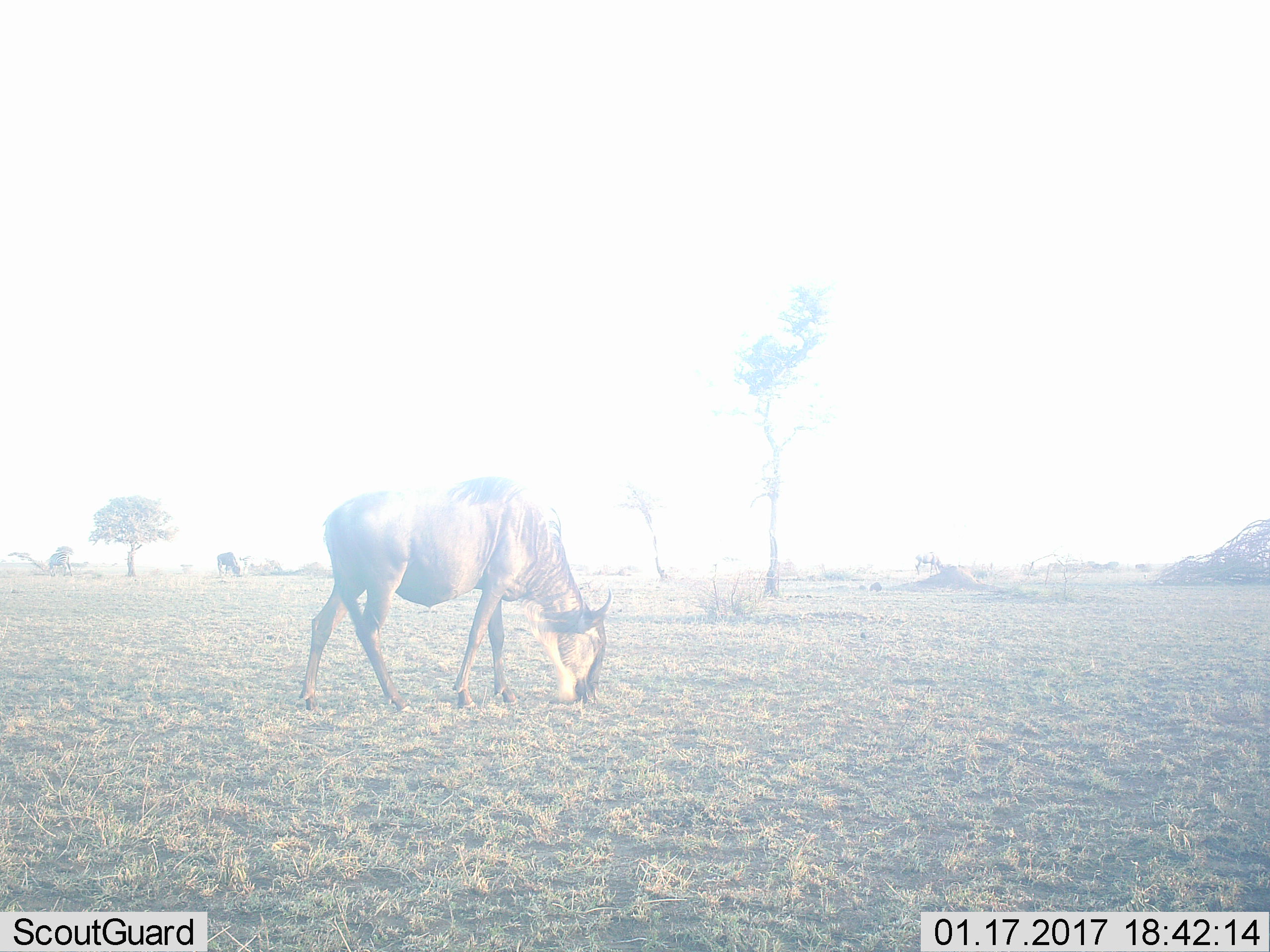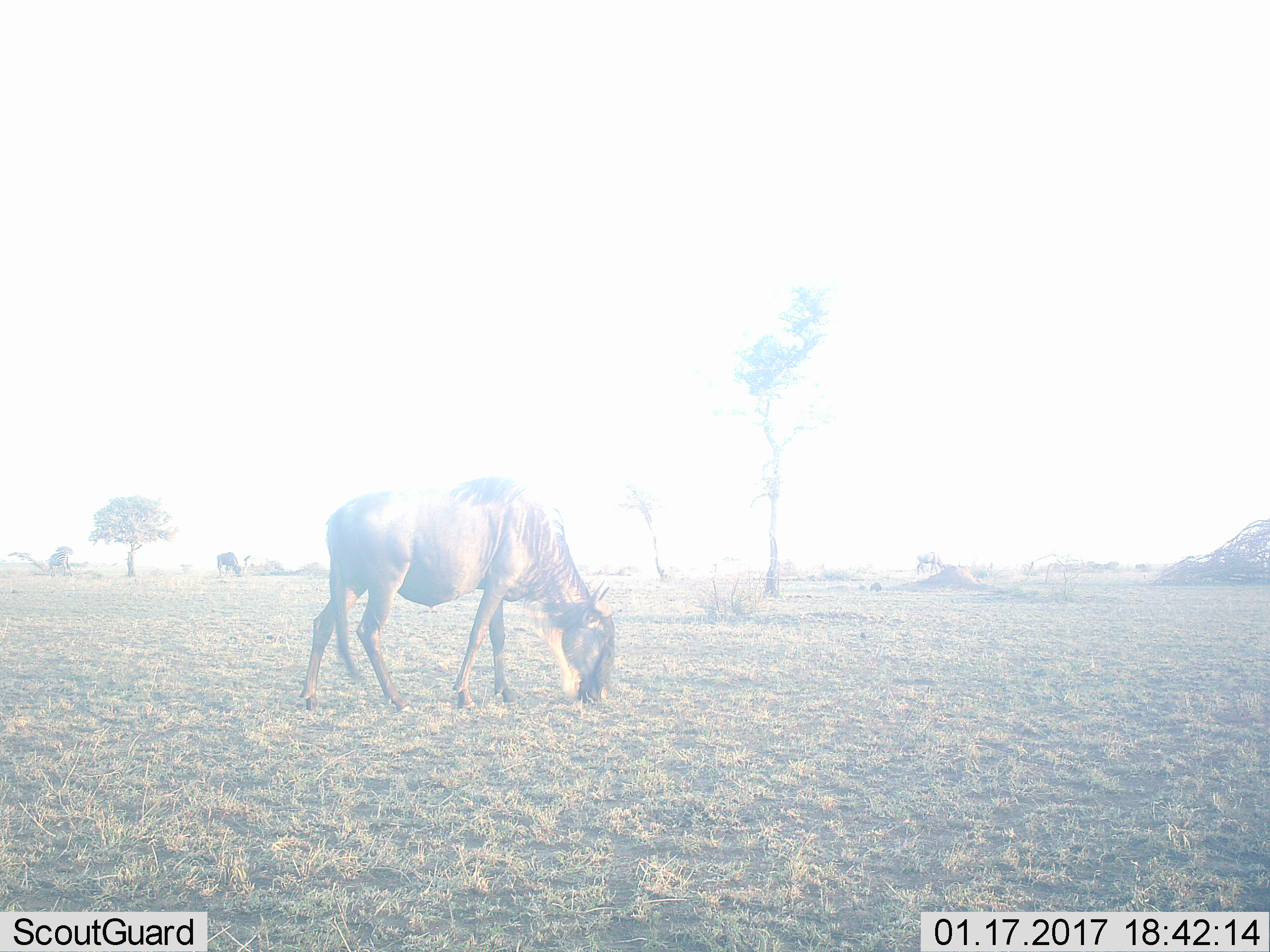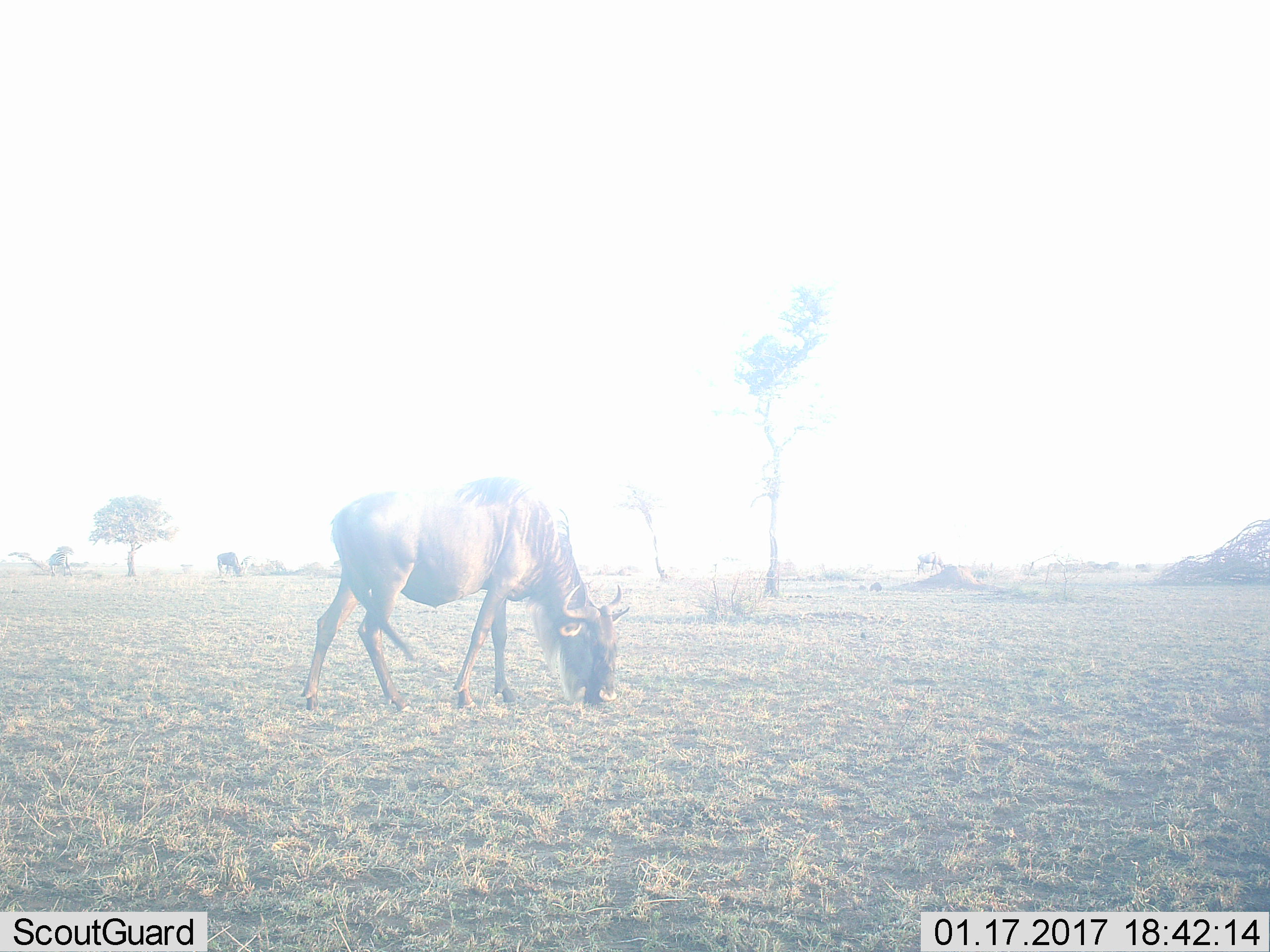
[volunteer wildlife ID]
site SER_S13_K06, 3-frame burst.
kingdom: Animalia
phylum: Chordata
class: Mammalia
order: Artiodactyla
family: Bovidae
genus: Connochaetes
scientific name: Connochaetes taurinus taurinus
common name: blue wildebeest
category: wildebeestblue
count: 3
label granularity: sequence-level